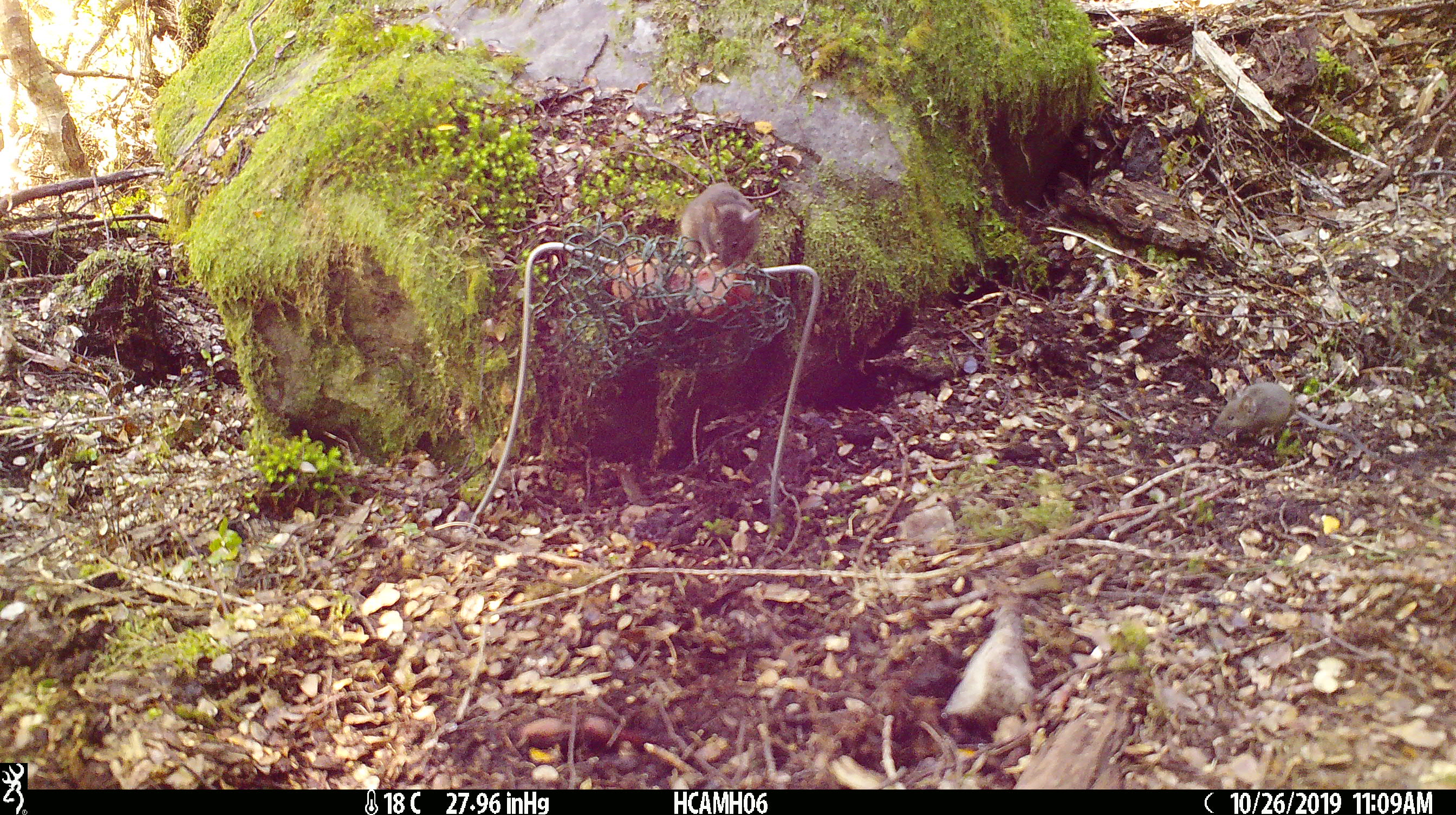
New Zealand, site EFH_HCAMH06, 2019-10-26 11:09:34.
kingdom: Animalia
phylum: Chordata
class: Mammalia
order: Rodentia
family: Muridae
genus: Mus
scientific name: Mus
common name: mouse